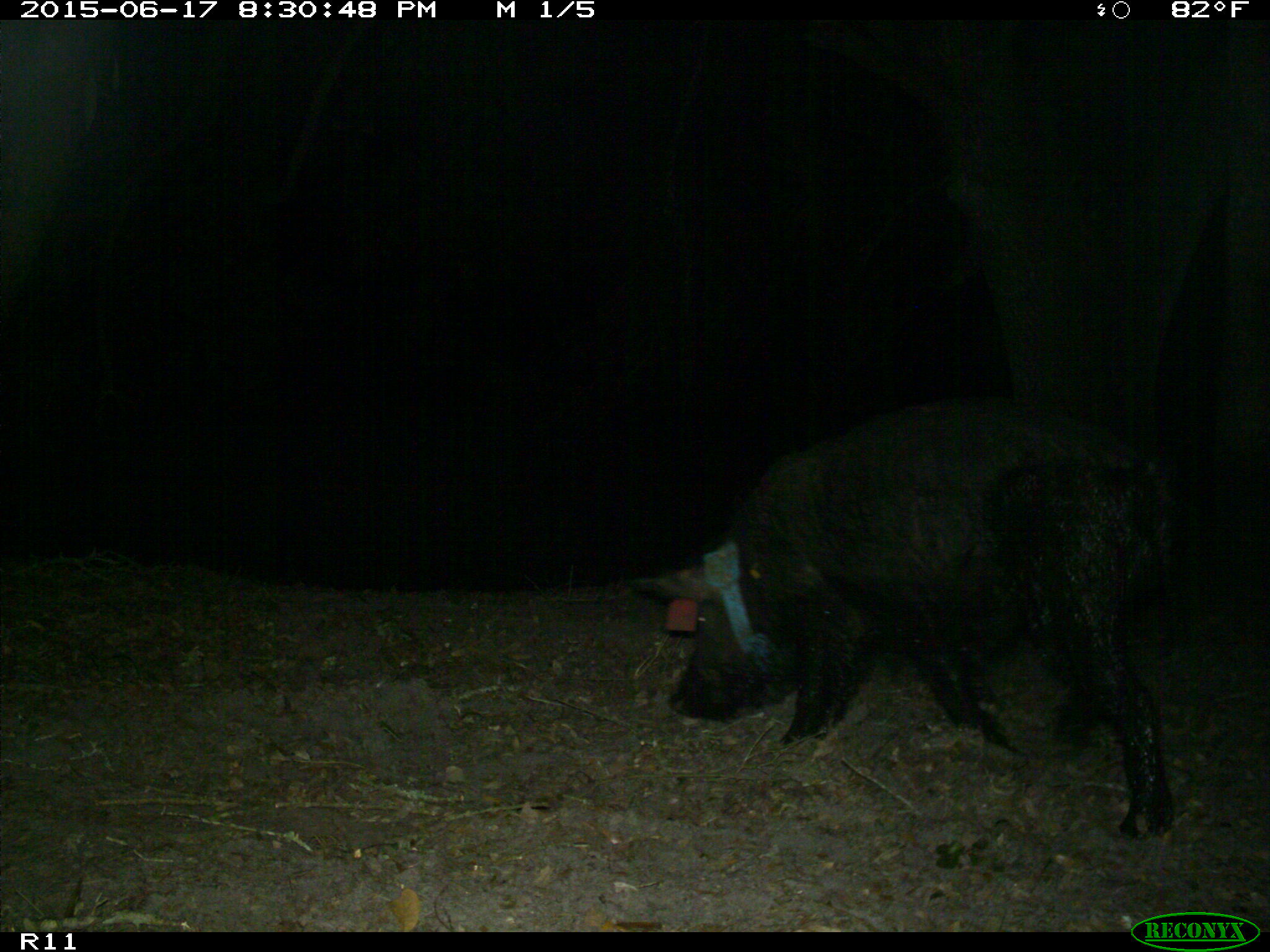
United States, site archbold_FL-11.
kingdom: Animalia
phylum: Chordata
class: Mammalia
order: Artiodactyla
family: Suidae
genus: Sus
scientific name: Sus scrofa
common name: wild boar